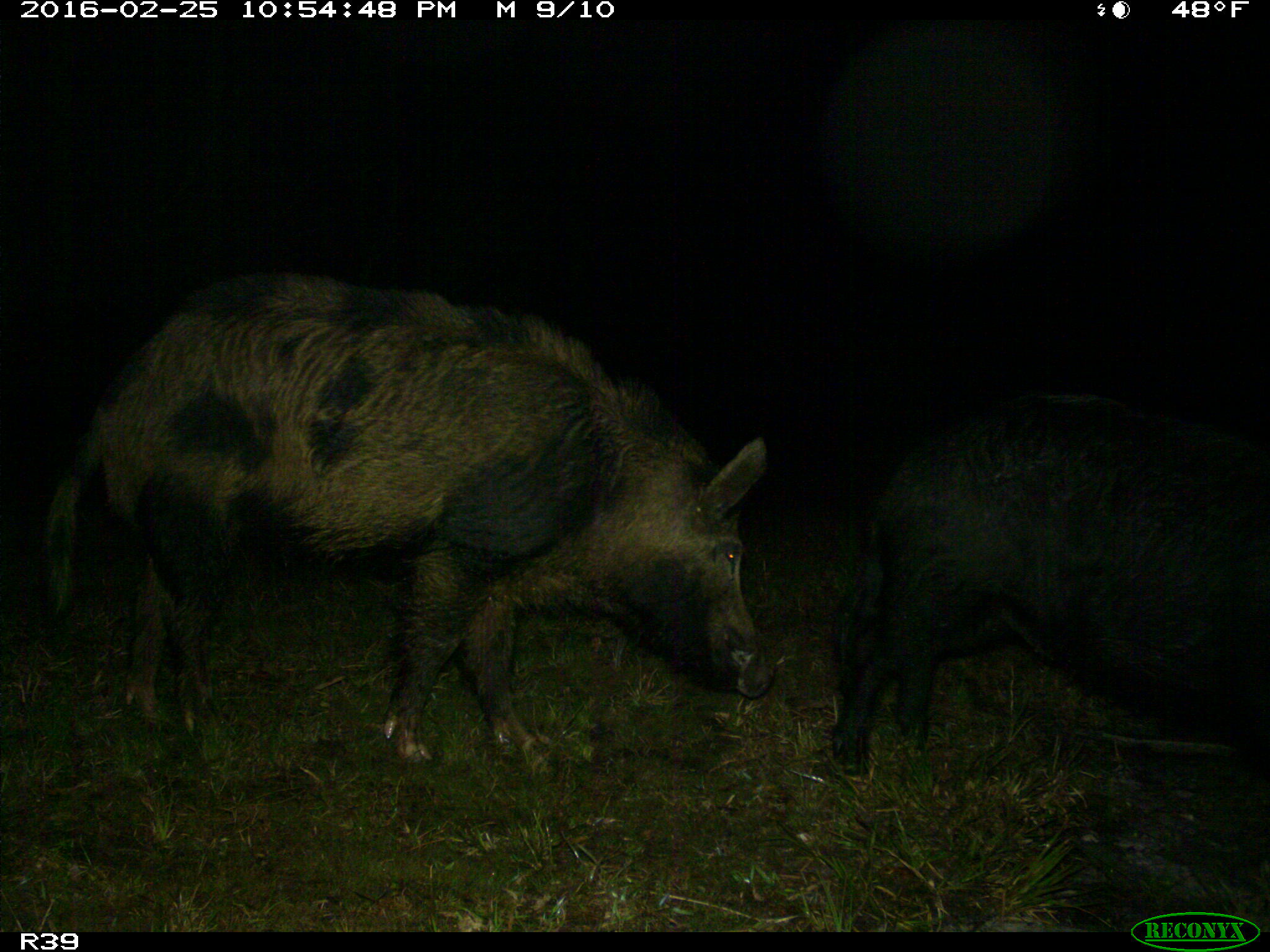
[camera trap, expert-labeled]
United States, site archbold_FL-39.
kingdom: Animalia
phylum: Chordata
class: Mammalia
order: Artiodactyla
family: Suidae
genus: Sus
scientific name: Sus scrofa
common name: wild boar